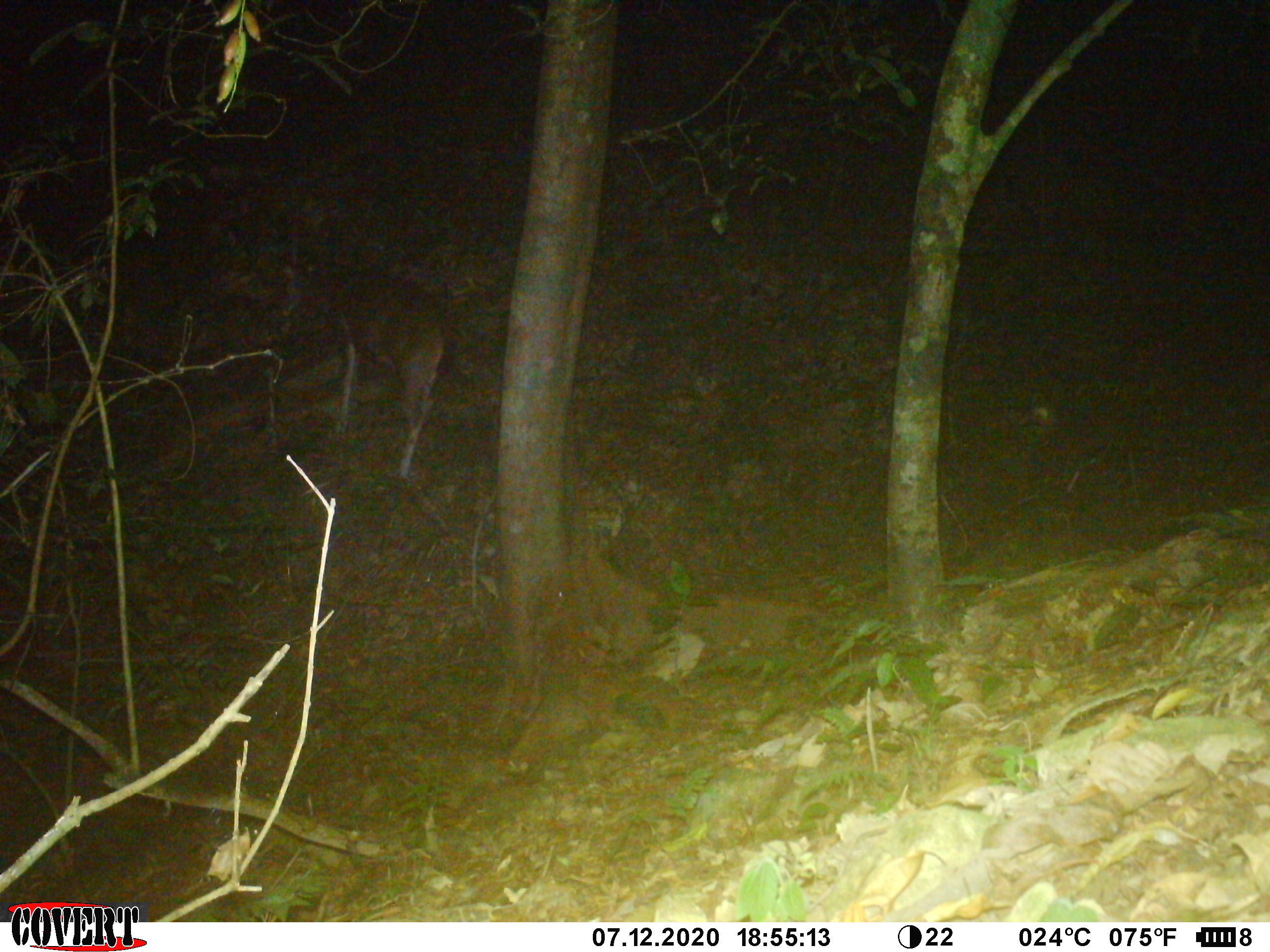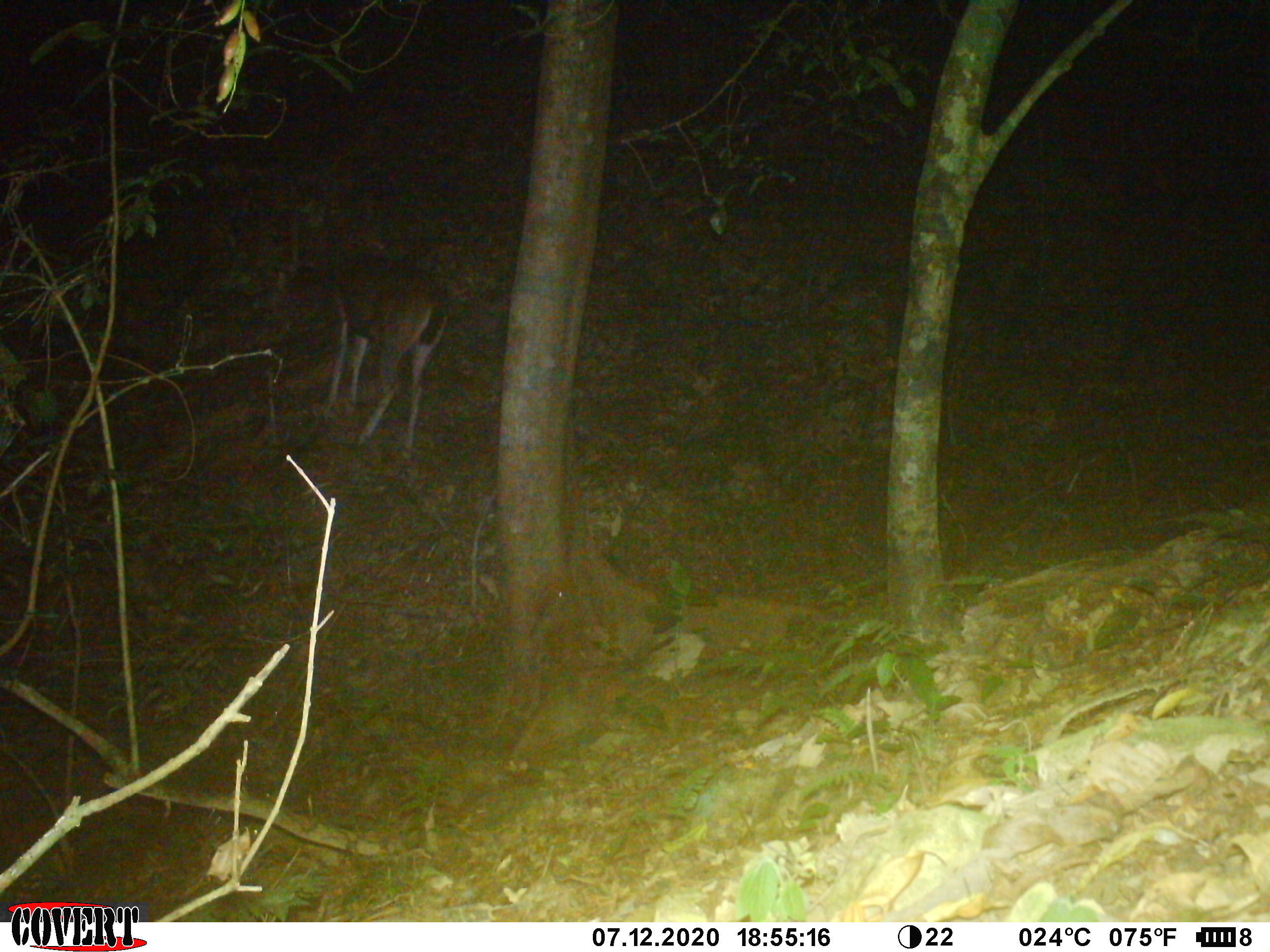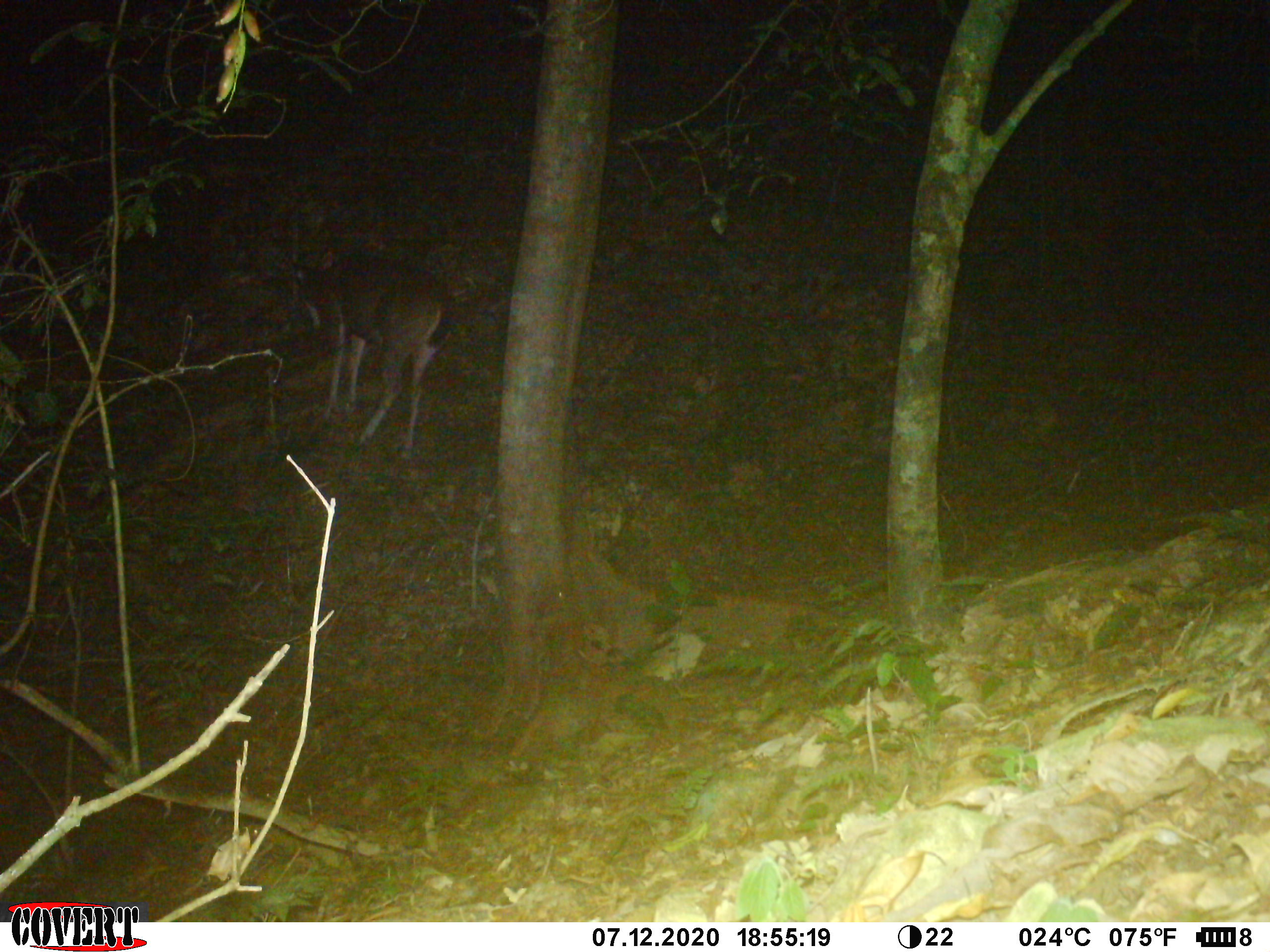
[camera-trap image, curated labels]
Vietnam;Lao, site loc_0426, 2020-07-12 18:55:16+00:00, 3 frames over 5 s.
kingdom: Animalia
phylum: Chordata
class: Mammalia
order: Artiodactyla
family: Cervidae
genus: Rusa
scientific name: Rusa unicolor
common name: sambar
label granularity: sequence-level